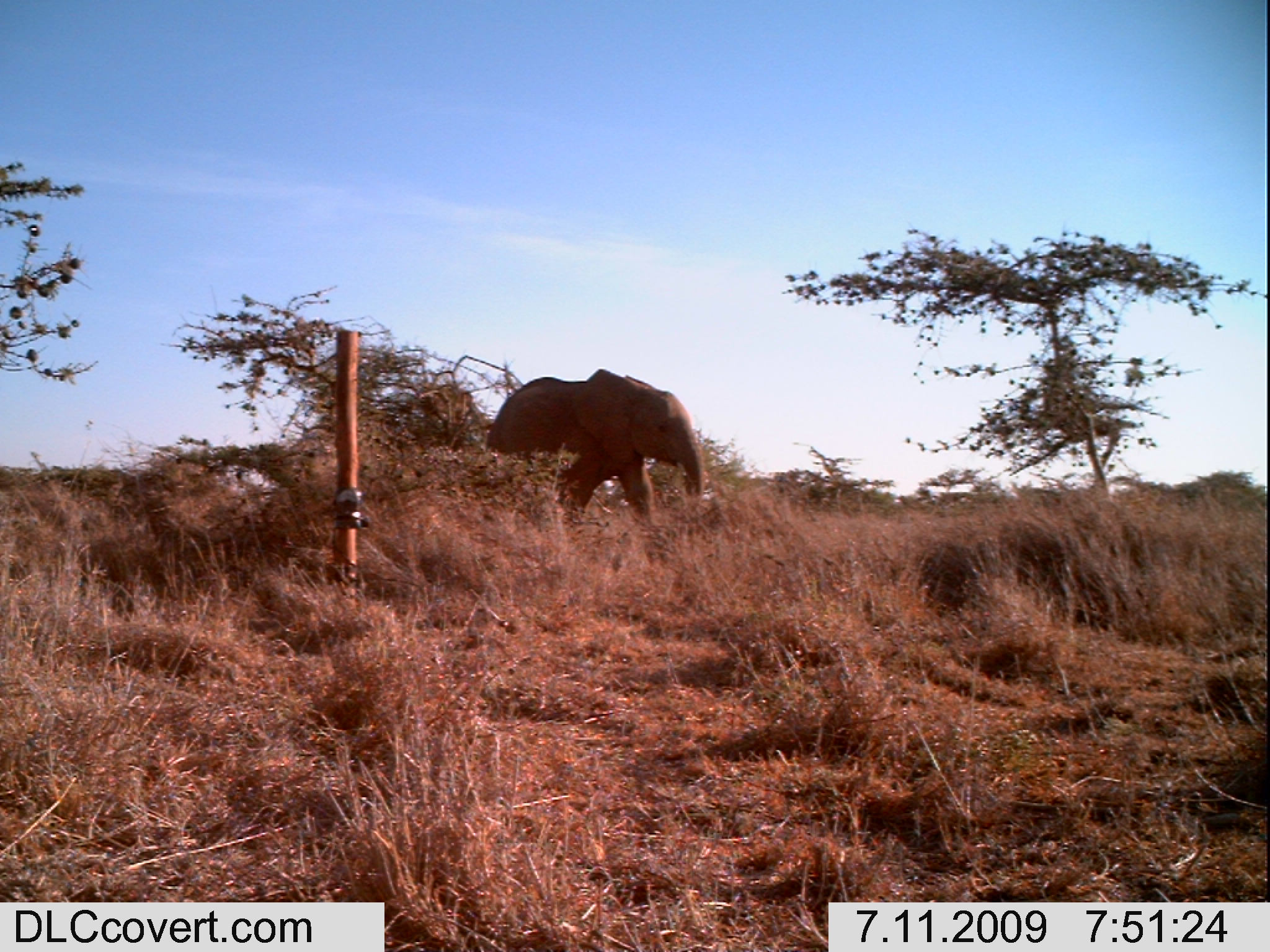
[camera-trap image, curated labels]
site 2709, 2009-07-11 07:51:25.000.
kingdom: Animalia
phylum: Chordata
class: Mammalia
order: Proboscidea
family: Elephantidae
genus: Loxodonta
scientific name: Loxodonta africana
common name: african bush elephant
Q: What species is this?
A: Loxodonta africana (african bush elephant).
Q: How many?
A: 1.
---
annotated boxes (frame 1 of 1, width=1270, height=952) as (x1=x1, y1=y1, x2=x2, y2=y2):
loxodonta africana: (x1=483, y1=367, x2=708, y2=523)